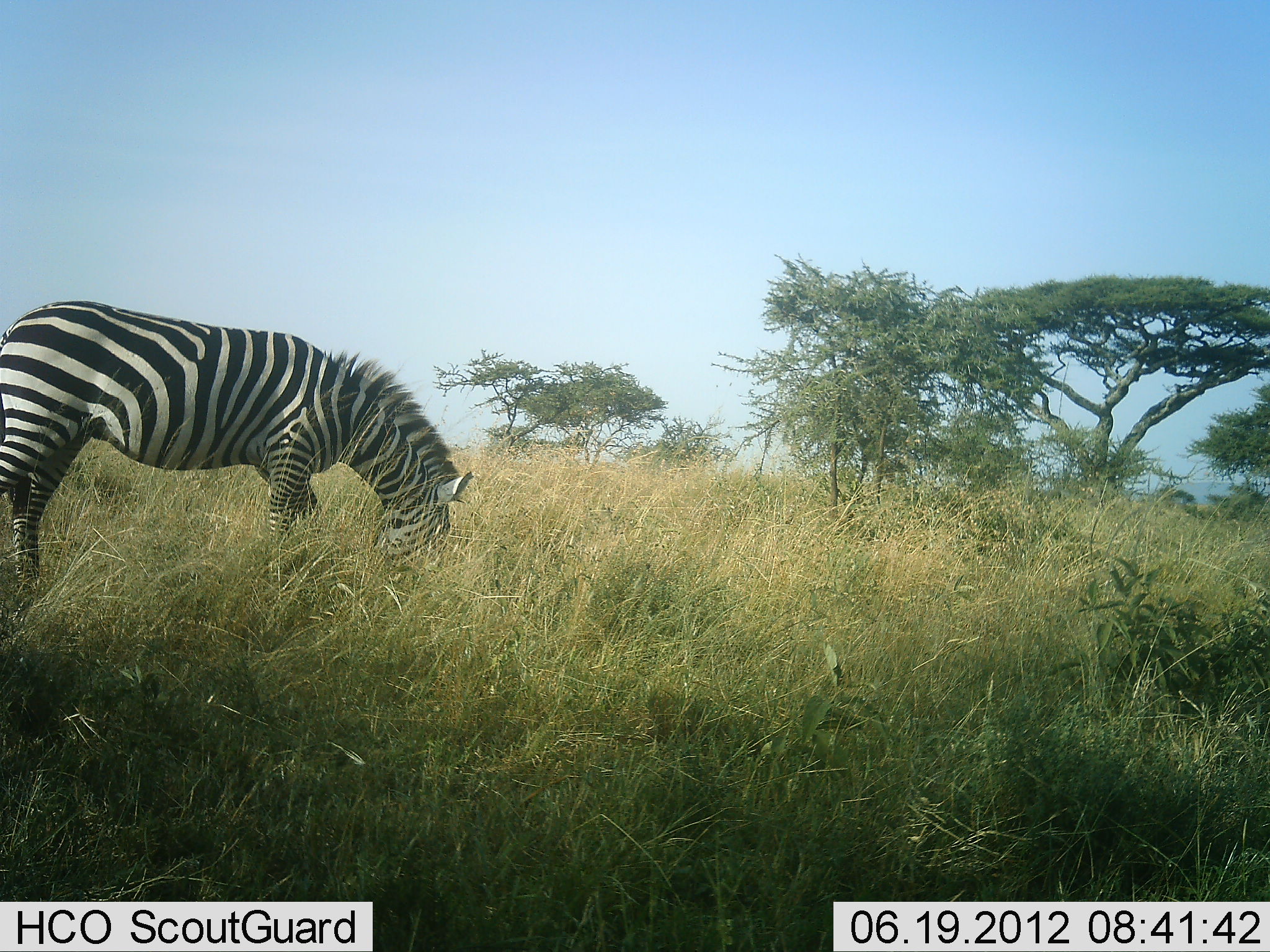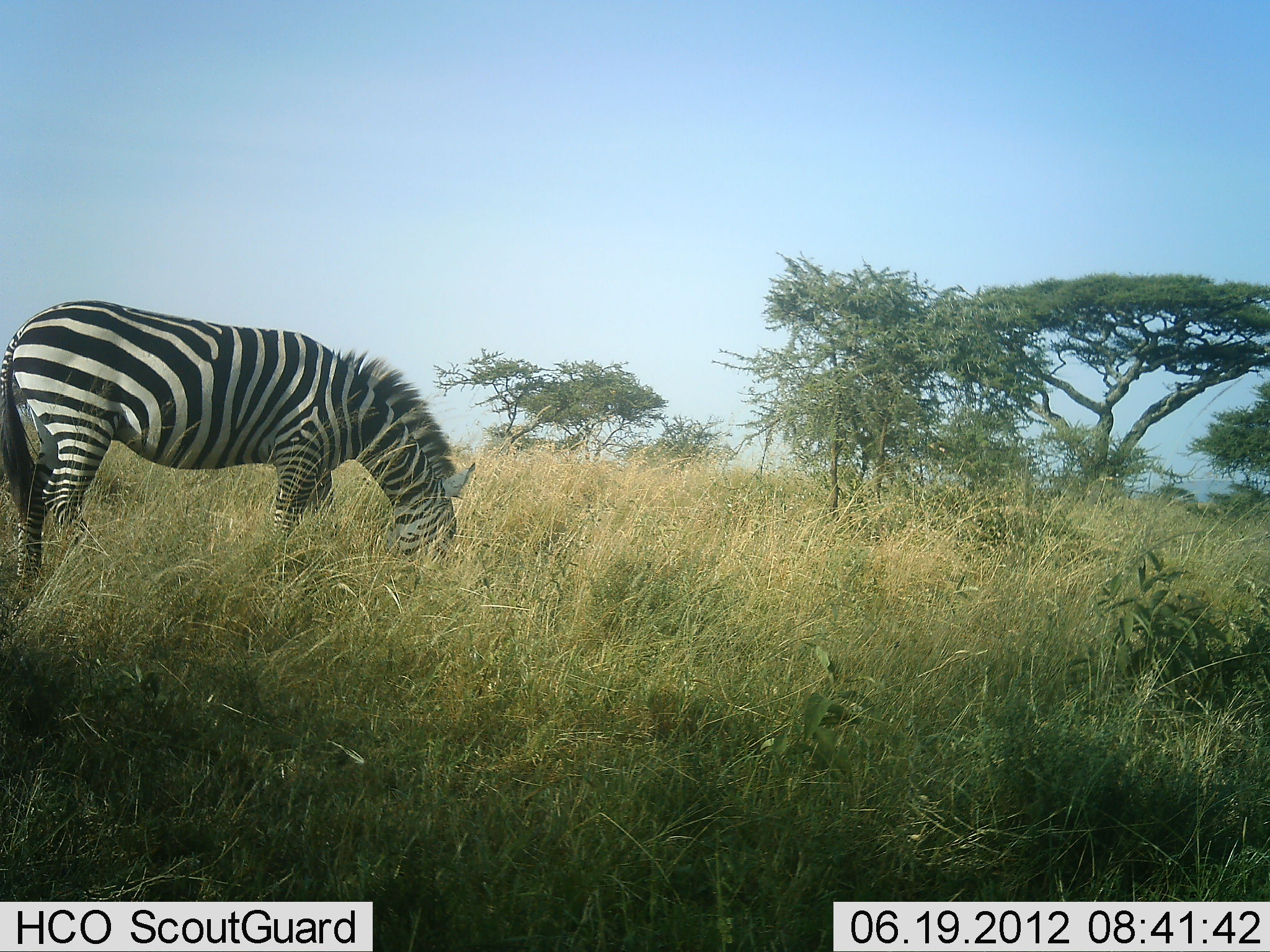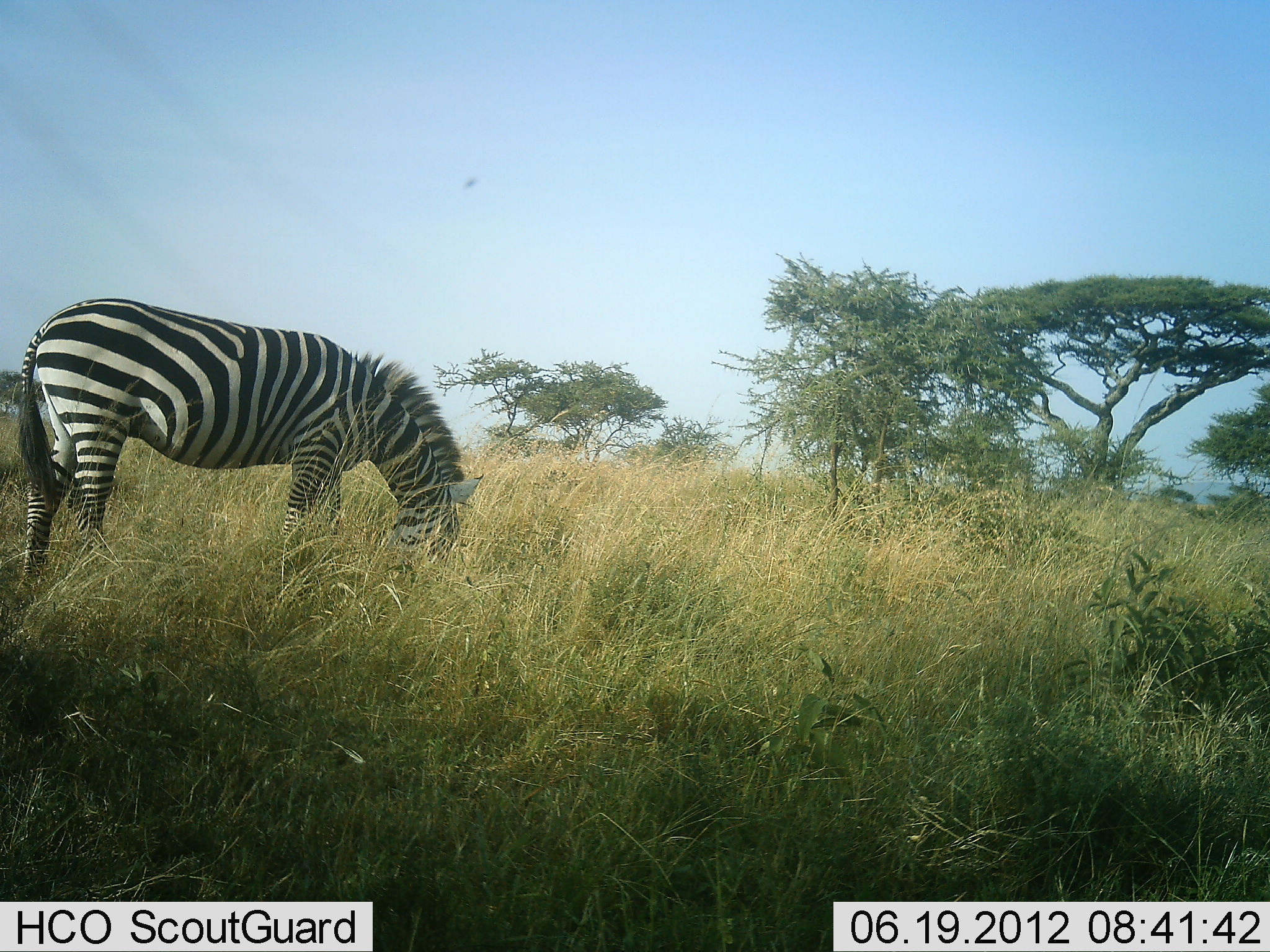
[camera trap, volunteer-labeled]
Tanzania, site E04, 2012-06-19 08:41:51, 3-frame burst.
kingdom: Animalia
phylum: Chordata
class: Mammalia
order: Perissodactyla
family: Equidae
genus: Equus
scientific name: Equus quagga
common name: plains zebra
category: zebra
Zebra (plains zebra) (Equus quagga), count 1. Behavior (volunteer vote fractions): standing 30%, resting 0%, moving 0%, interacting 0%. Young present (vote fraction): 0%. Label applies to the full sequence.